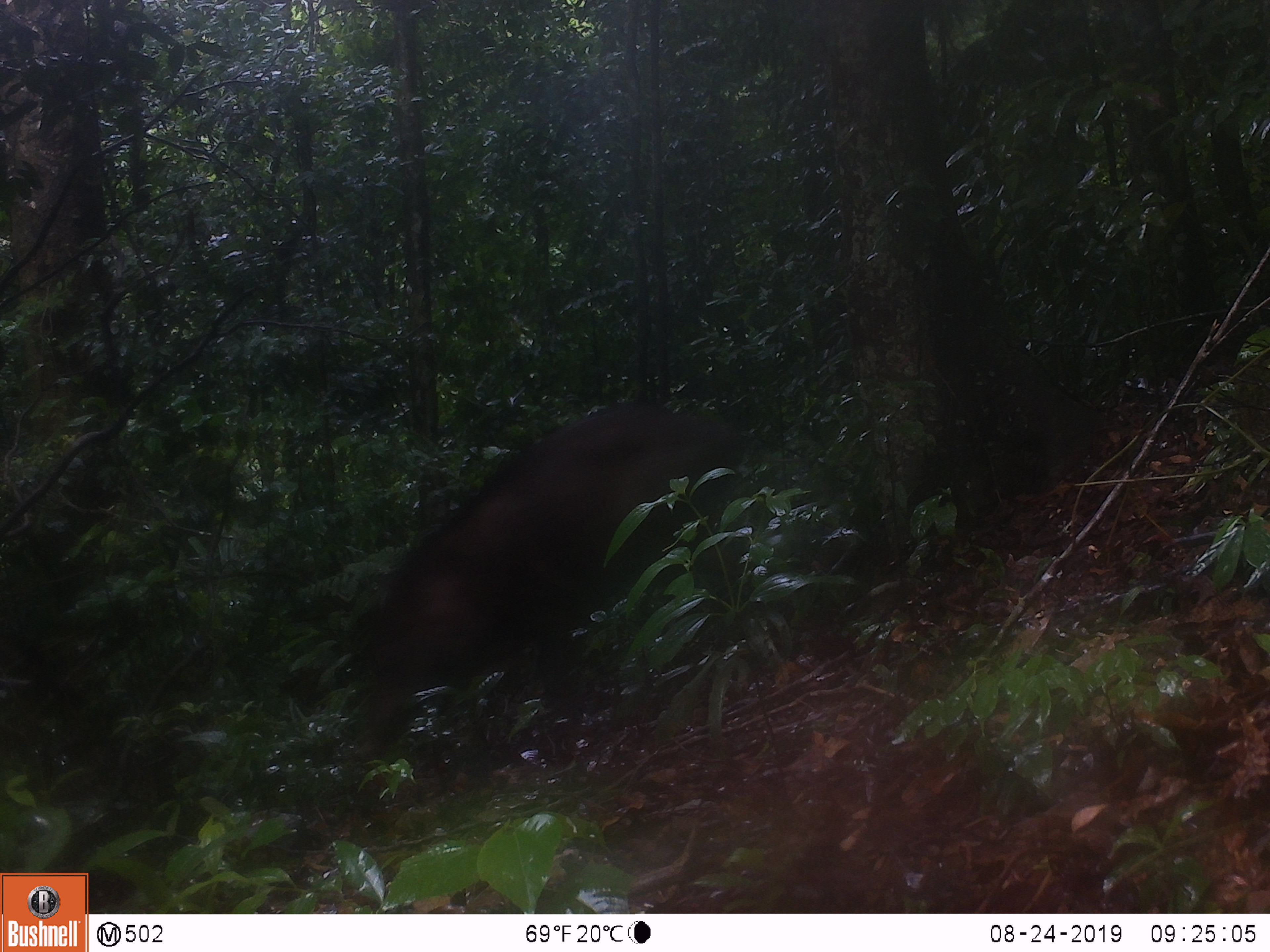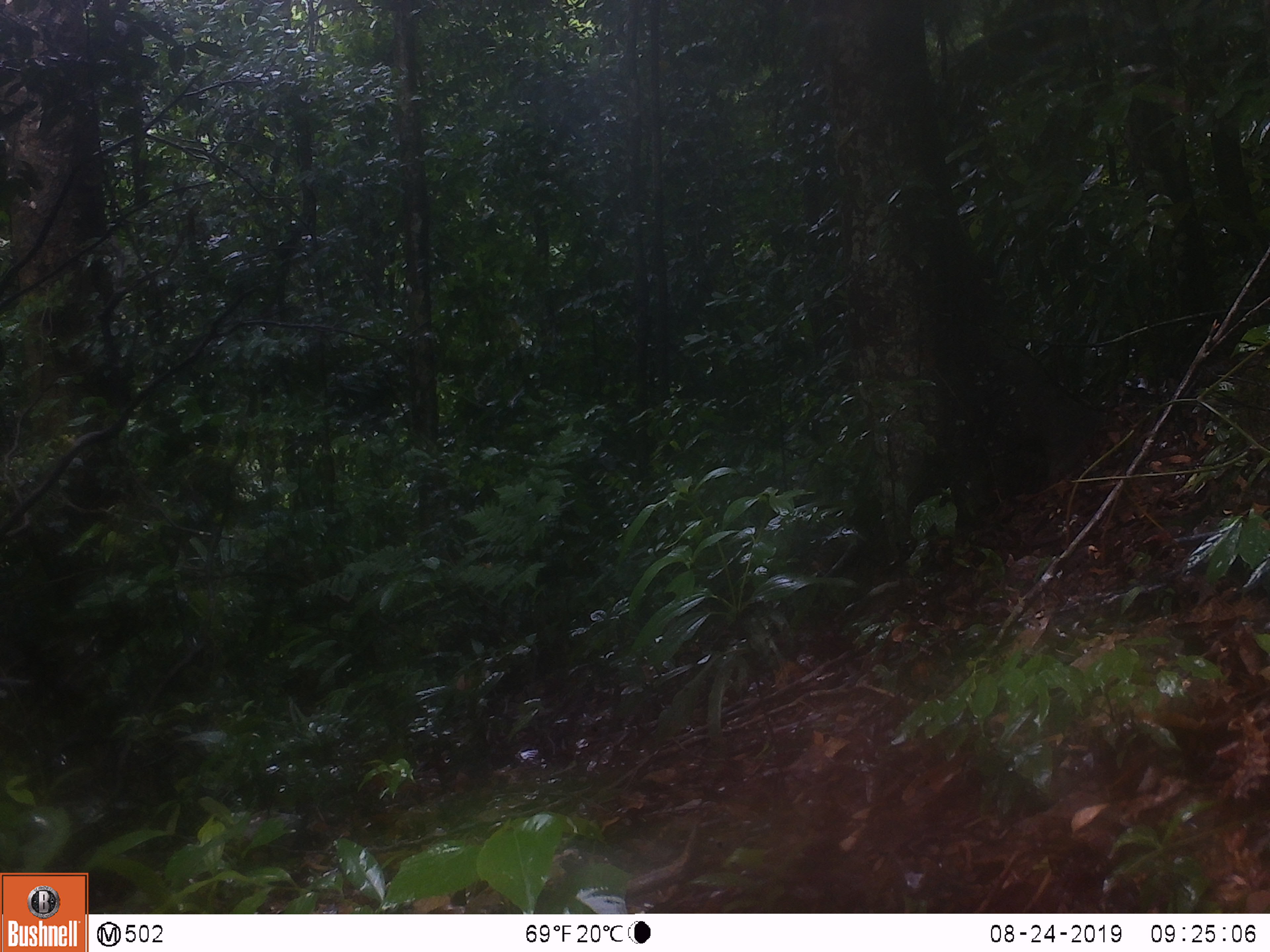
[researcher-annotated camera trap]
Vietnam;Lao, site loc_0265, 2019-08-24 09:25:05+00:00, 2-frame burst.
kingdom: Animalia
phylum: Chordata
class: Mammalia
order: Artiodactyla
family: Suidae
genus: Sus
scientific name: Sus scrofa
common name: eurasian wild pig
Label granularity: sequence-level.